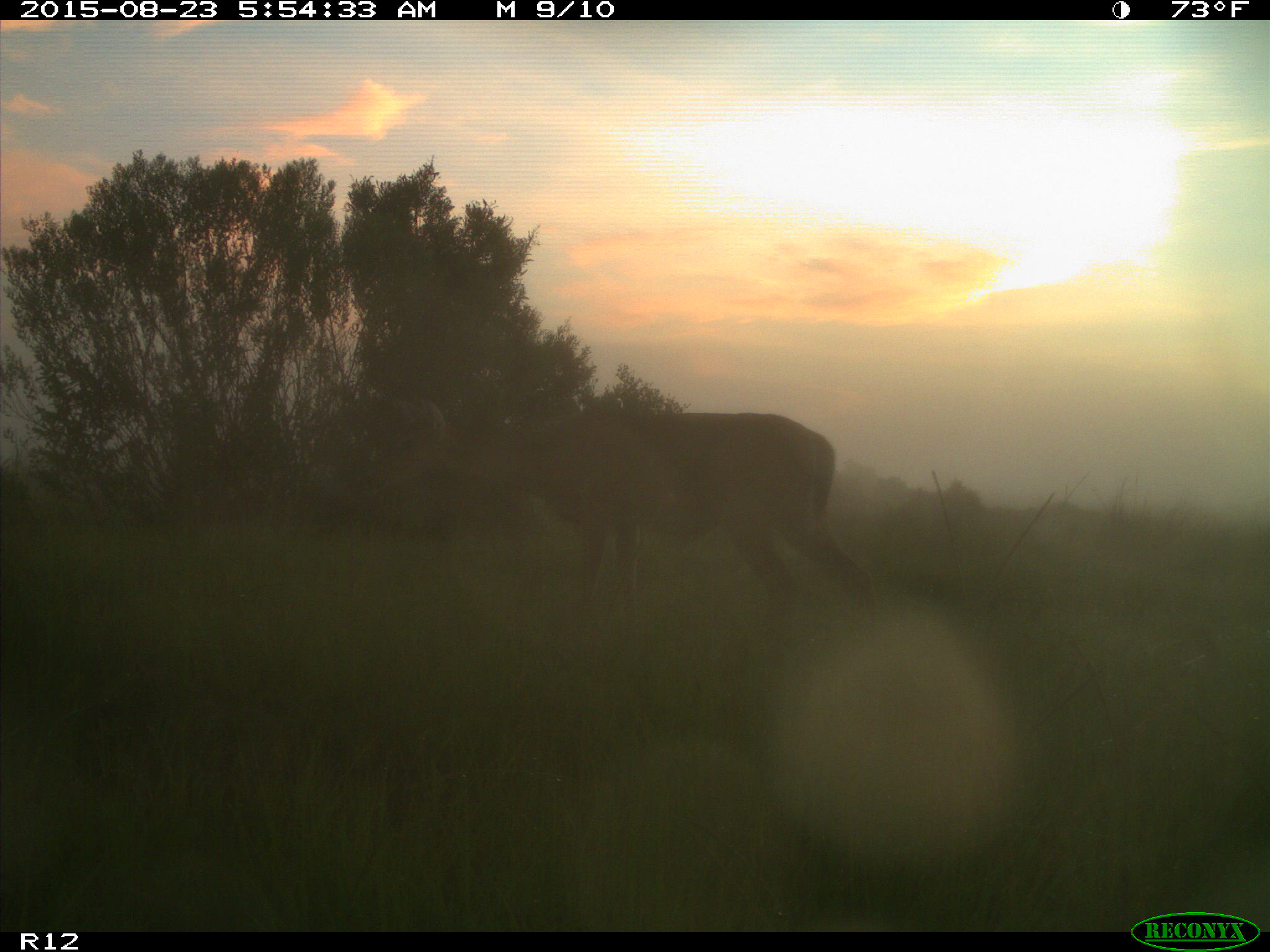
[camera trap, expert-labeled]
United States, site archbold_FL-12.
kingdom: Animalia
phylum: Chordata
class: Mammalia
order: Artiodactyla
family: Cervidae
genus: Odocoileus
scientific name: Odocoileus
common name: deer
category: unidentified deer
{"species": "unidentified deer (deer) (Odocoileus)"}